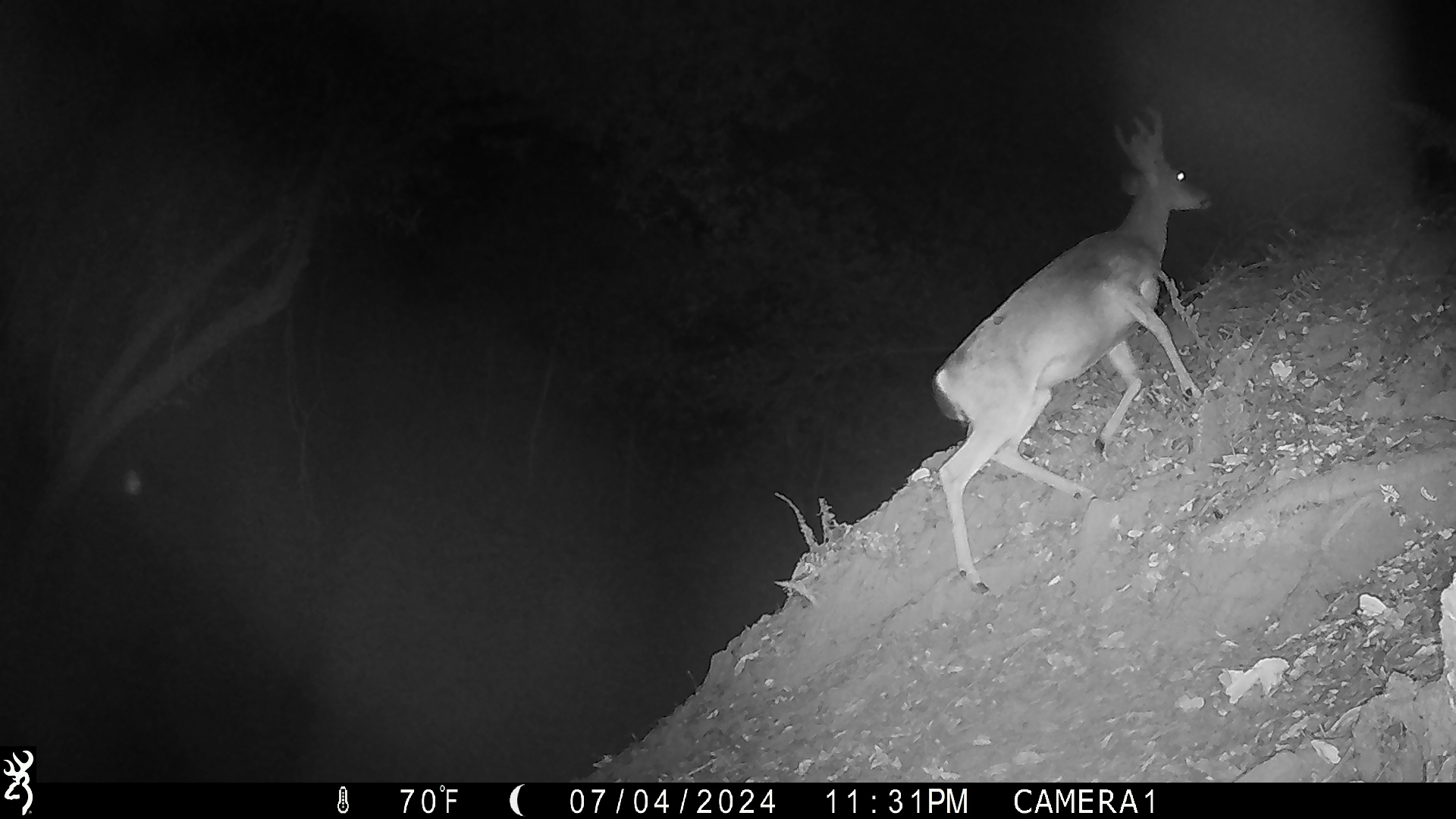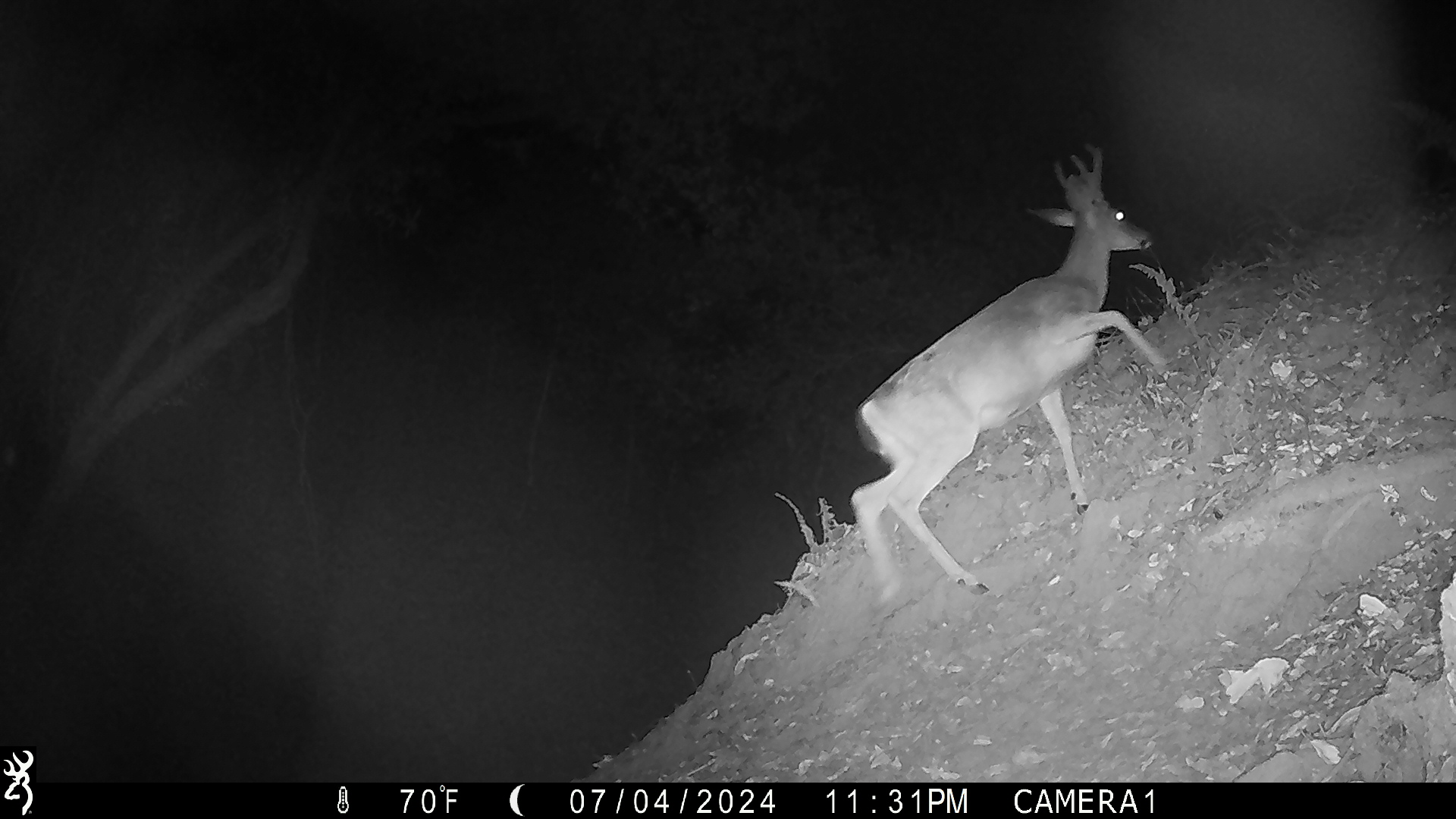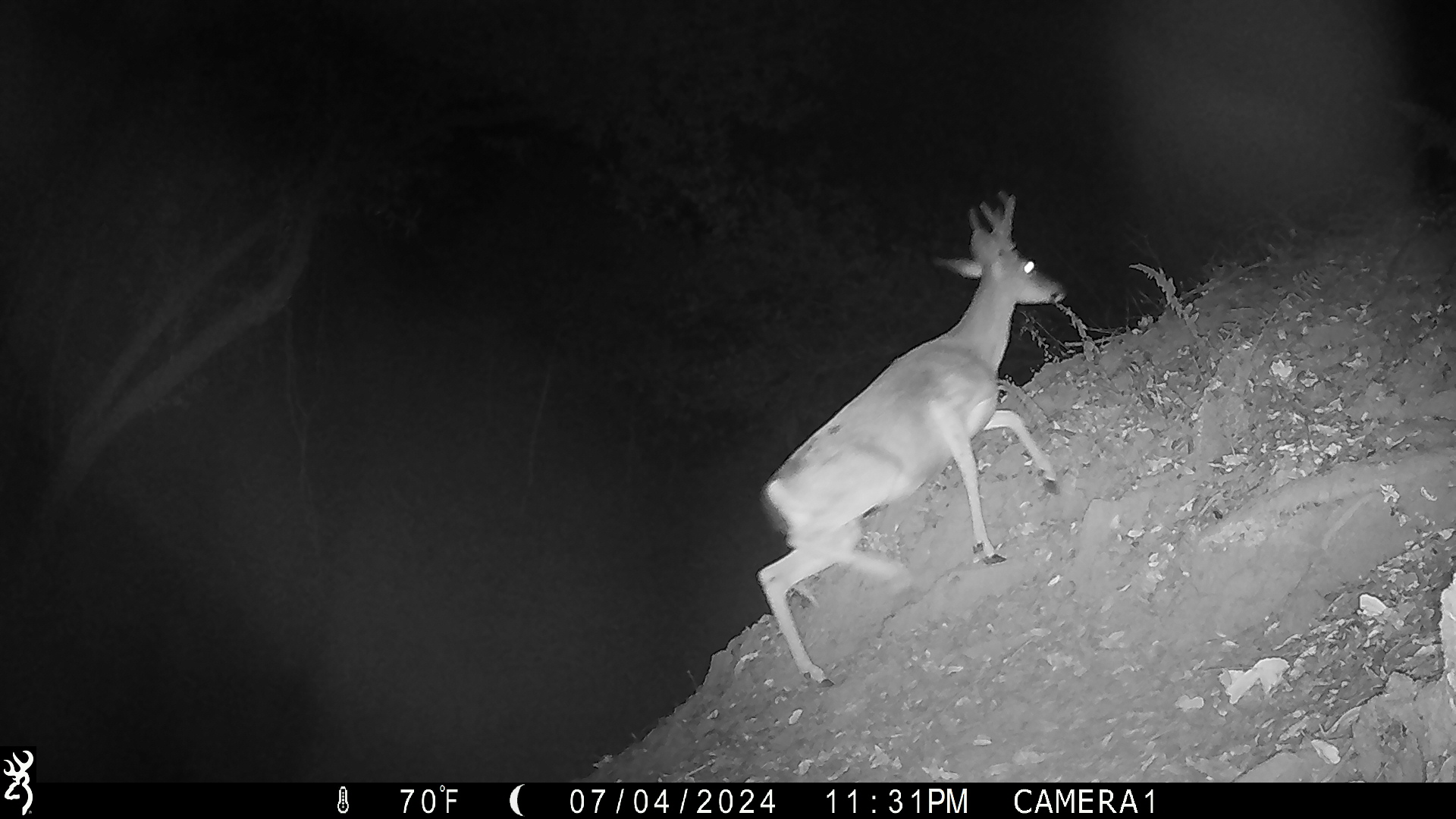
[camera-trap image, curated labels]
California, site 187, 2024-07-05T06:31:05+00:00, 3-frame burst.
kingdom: Animalia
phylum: Chordata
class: Mammalia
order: Artiodactyla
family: Cervidae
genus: Odocoileus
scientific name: Odocoileus hemionus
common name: mule deer